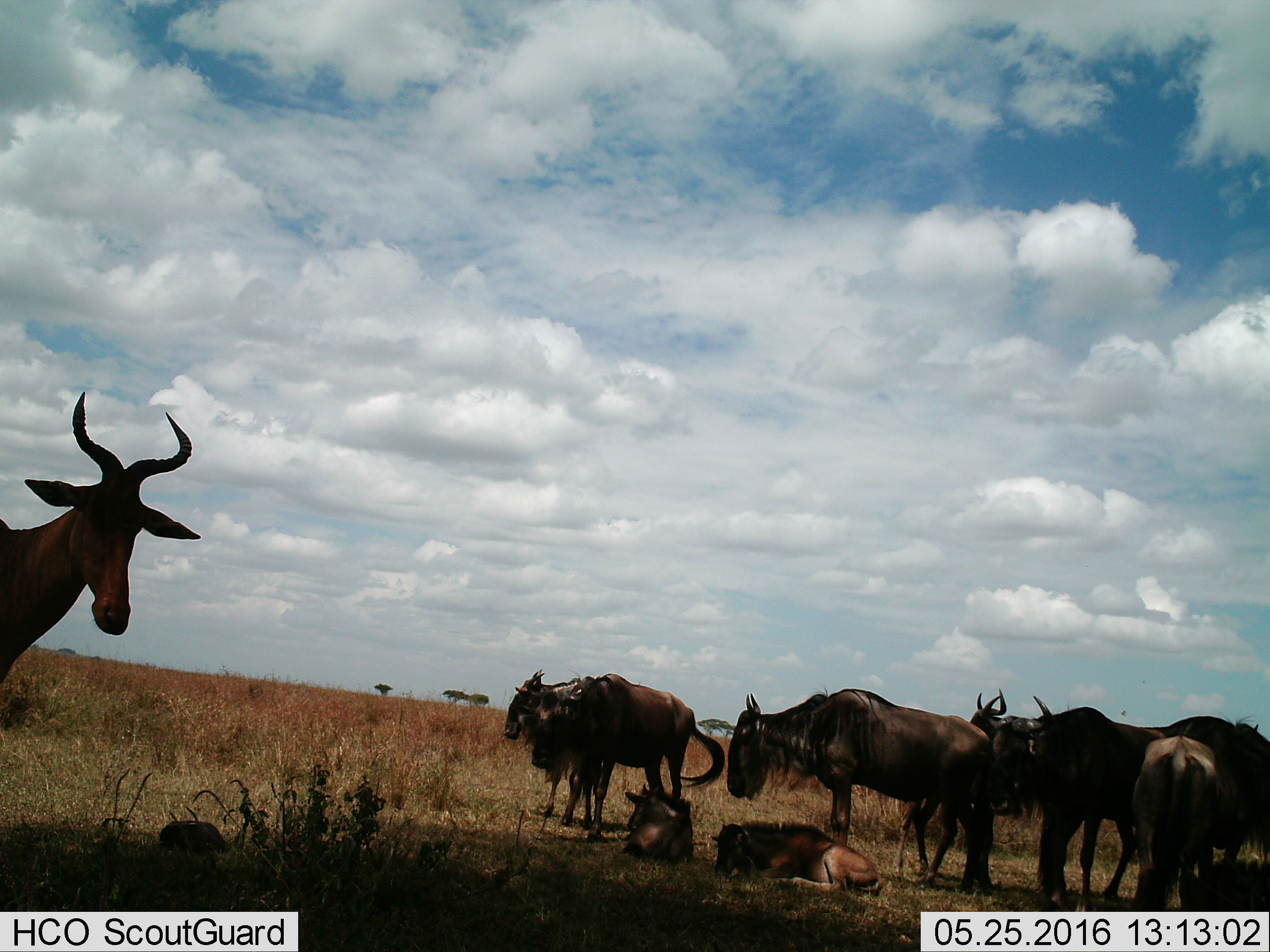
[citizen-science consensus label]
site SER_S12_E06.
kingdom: Animalia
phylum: Chordata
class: Mammalia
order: Artiodactyla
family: Bovidae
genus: Alcelaphus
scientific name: Alcelaphus buselaphus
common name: hartebeest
Hartebeest (Alcelaphus buselaphus), count 1. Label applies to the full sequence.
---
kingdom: Animalia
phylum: Chordata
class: Mammalia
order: Artiodactyla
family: Bovidae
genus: Connochaetes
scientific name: Connochaetes taurinus taurinus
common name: blue wildebeest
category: wildebeestblue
Wildebeestblue (blue wildebeest) (Connochaetes taurinus taurinus), count 9. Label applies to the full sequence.